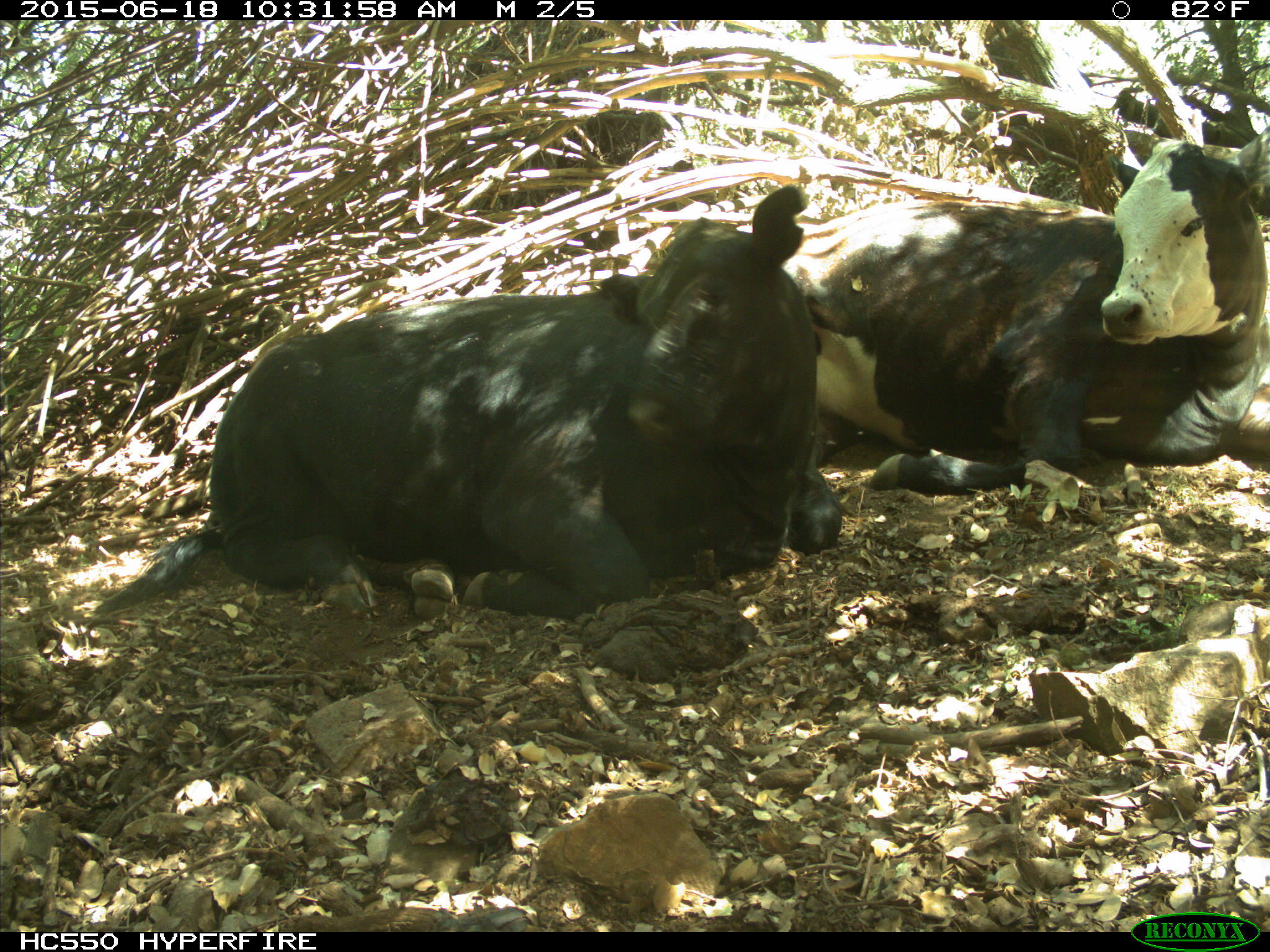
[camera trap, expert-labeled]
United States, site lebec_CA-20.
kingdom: Animalia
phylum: Chordata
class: Mammalia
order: Artiodactyla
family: Bovidae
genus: Bos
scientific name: Bos taurus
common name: domestic cow